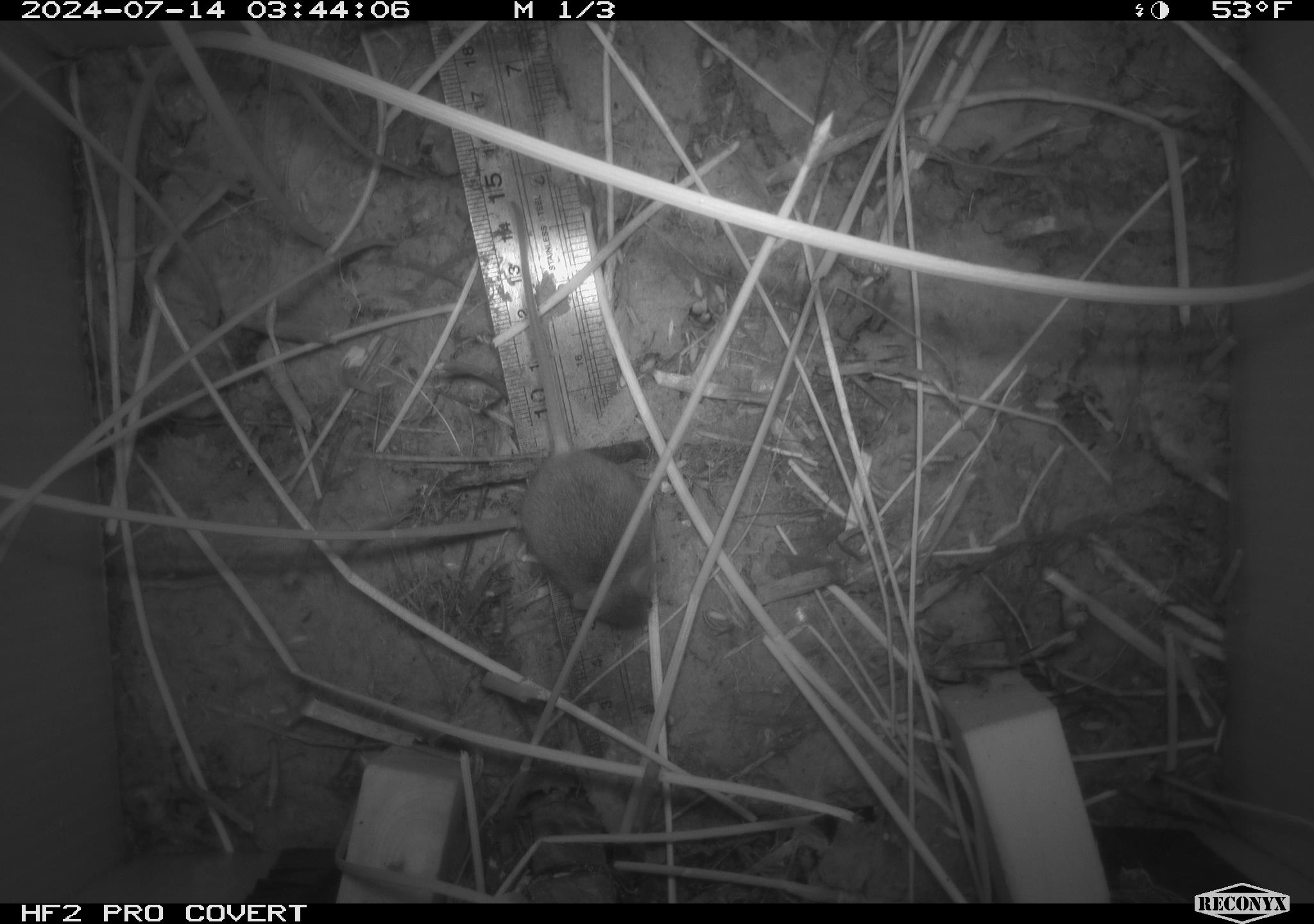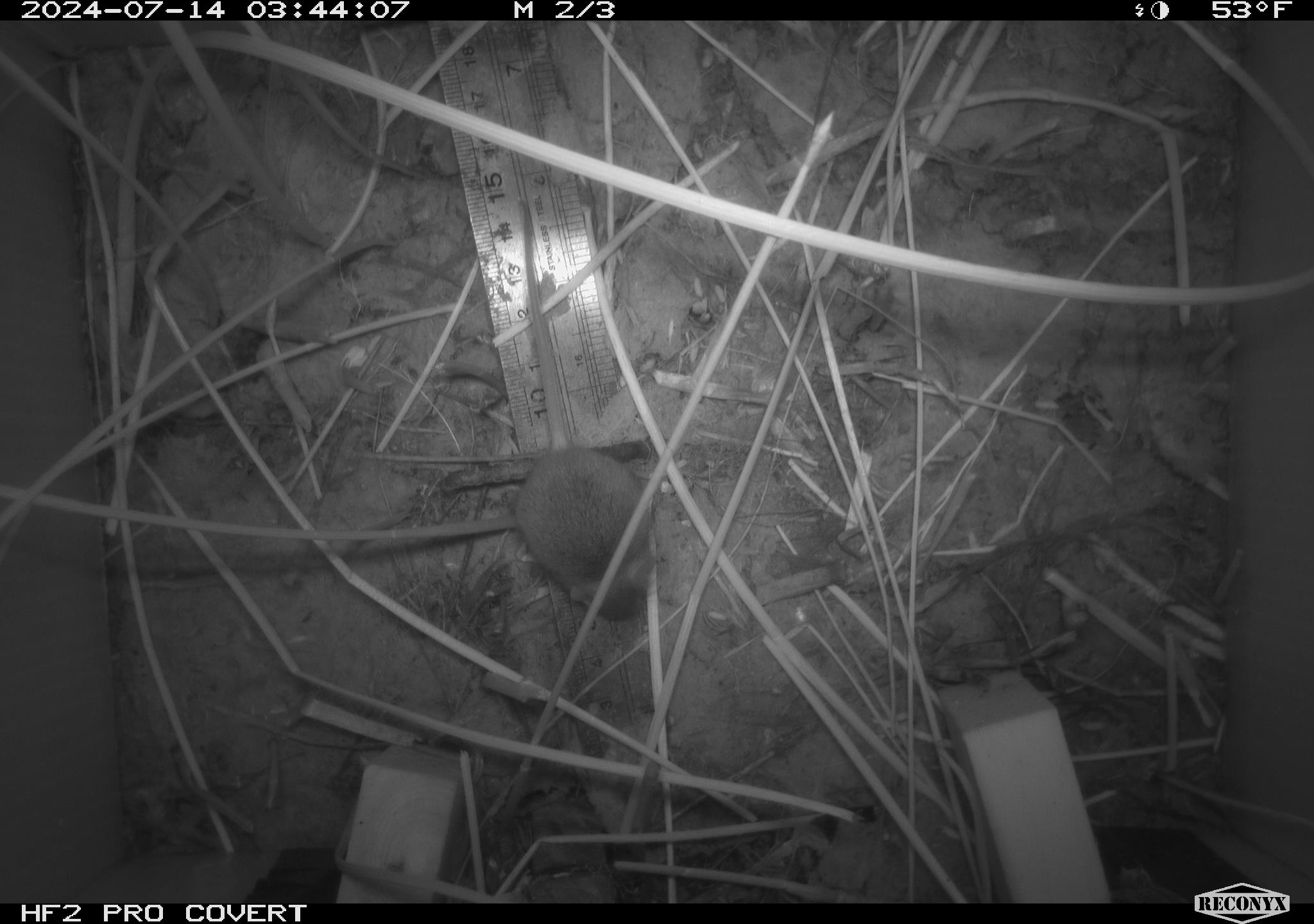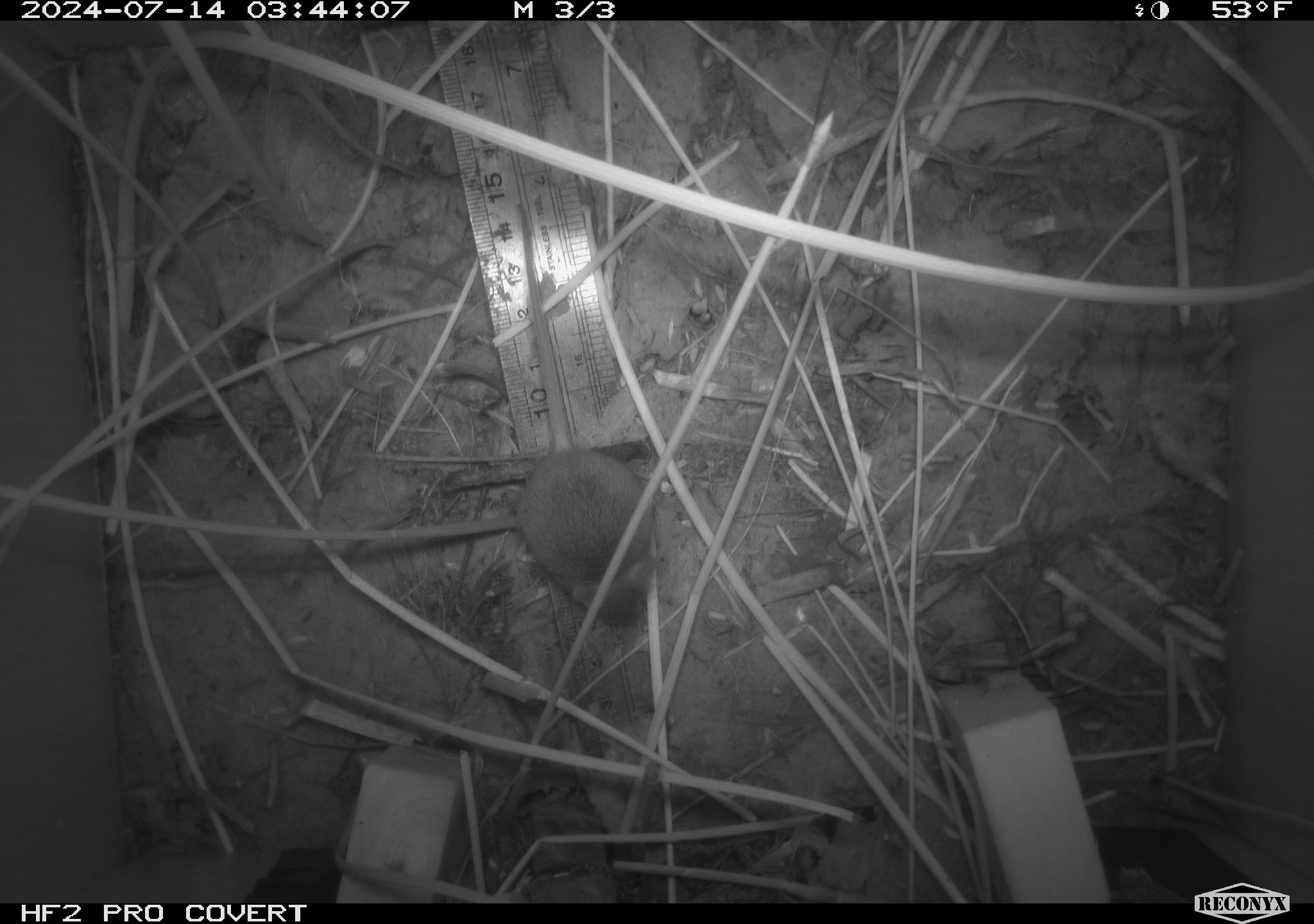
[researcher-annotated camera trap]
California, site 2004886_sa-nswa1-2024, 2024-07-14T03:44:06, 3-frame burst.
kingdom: Animalia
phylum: Chordata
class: Mammalia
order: Rodentia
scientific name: Rodentia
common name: rodent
Rodent (Rodentia).